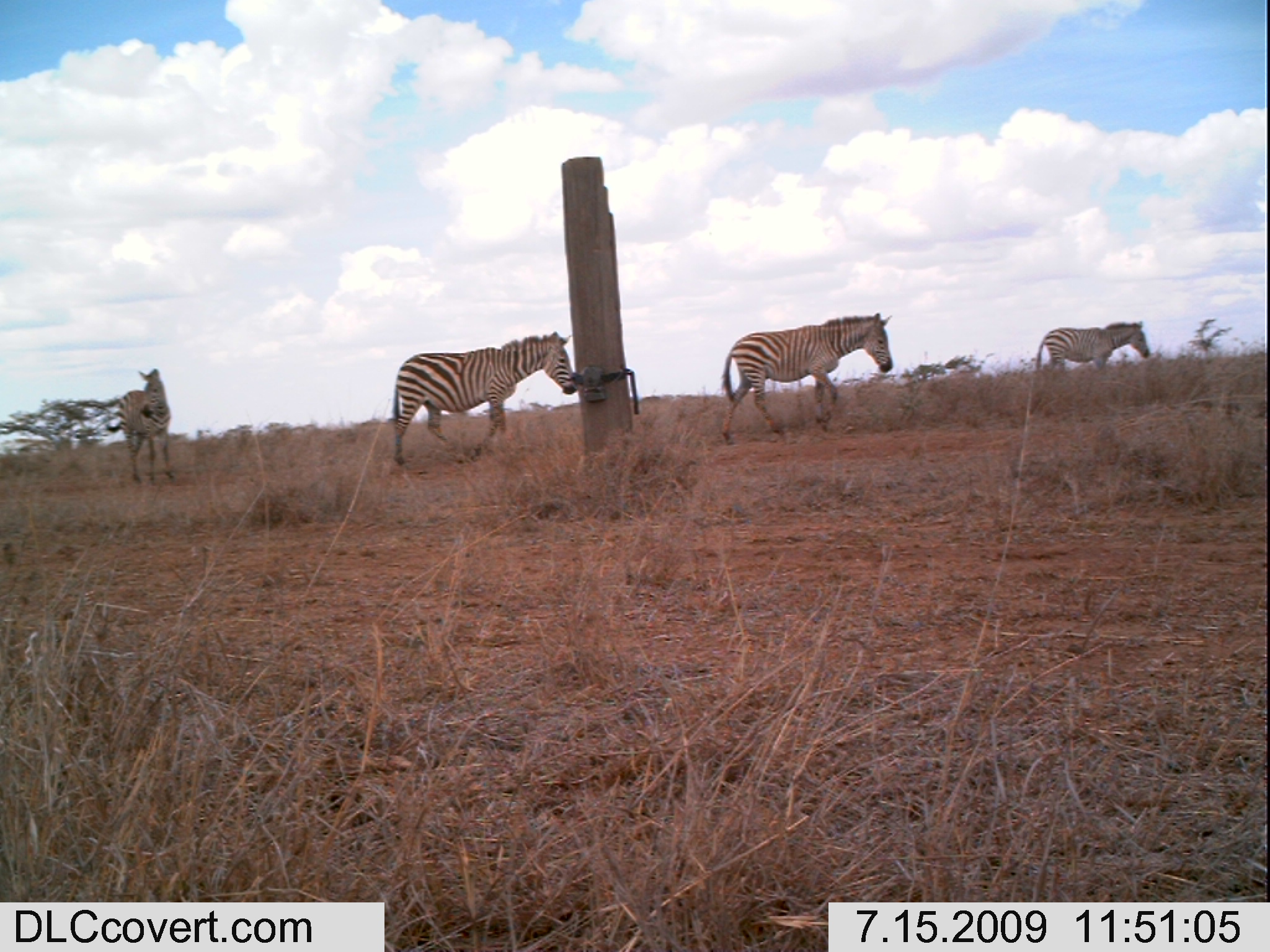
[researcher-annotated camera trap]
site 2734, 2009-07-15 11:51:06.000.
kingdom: Animalia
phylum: Chordata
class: Mammalia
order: Perissodactyla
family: Equidae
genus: Equus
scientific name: Equus quagga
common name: plains zebra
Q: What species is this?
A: Equus quagga (plains zebra).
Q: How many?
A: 4.